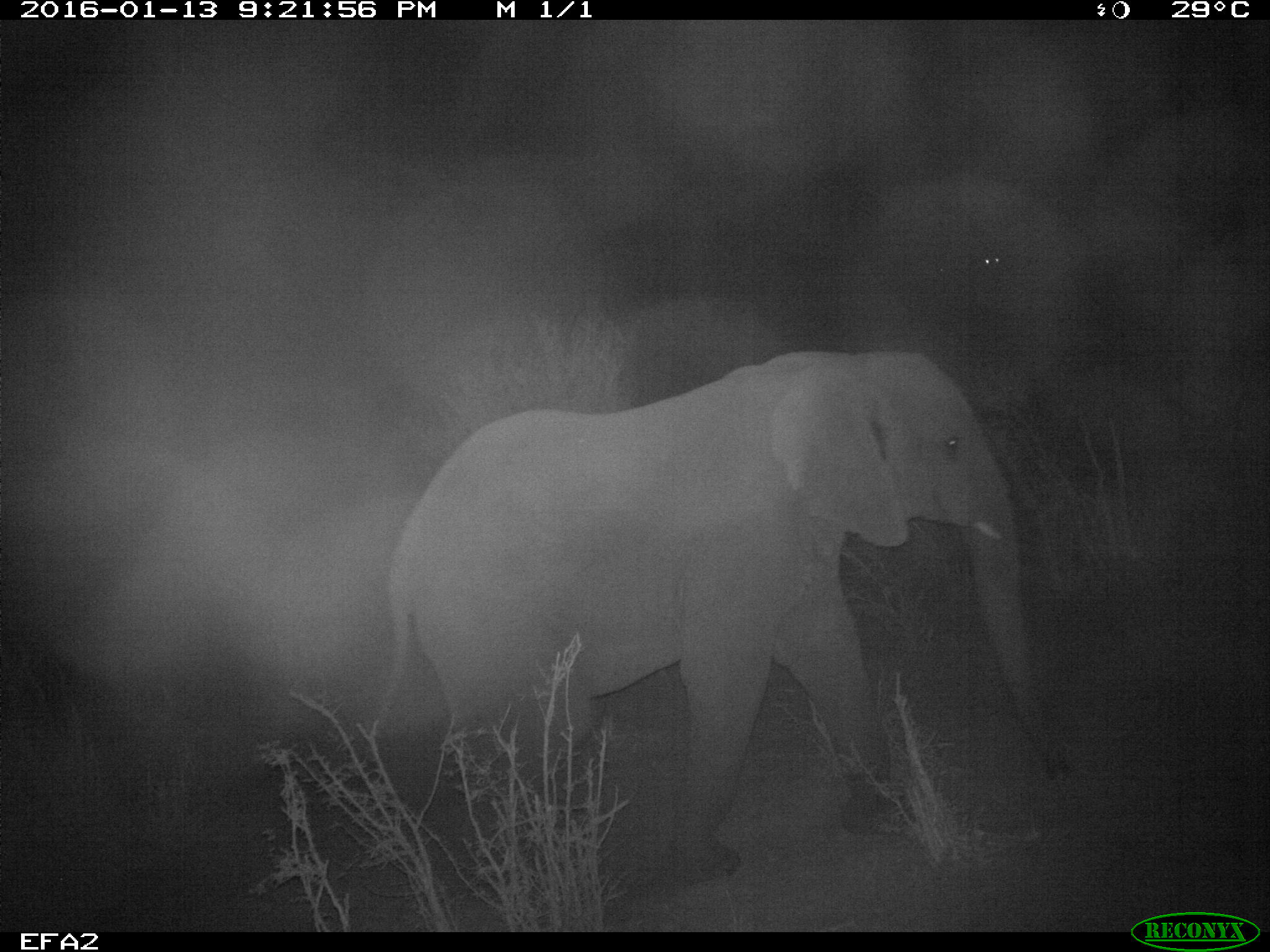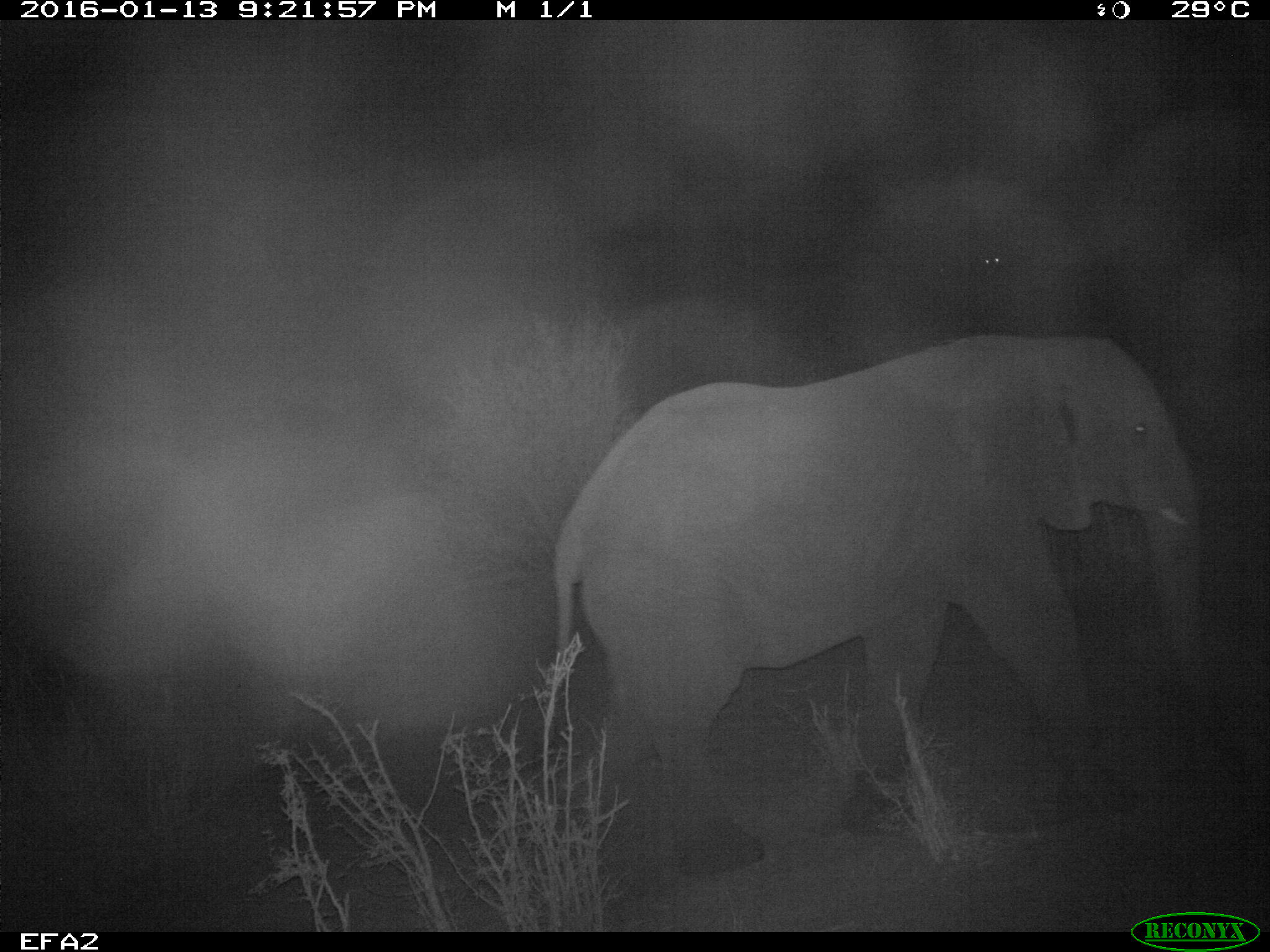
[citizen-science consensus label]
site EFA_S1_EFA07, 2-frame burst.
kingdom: Animalia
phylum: Chordata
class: Mammalia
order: Proboscidea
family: Elephantidae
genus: Loxodonta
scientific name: Loxodonta africana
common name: african bush elephant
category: elephant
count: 1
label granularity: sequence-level